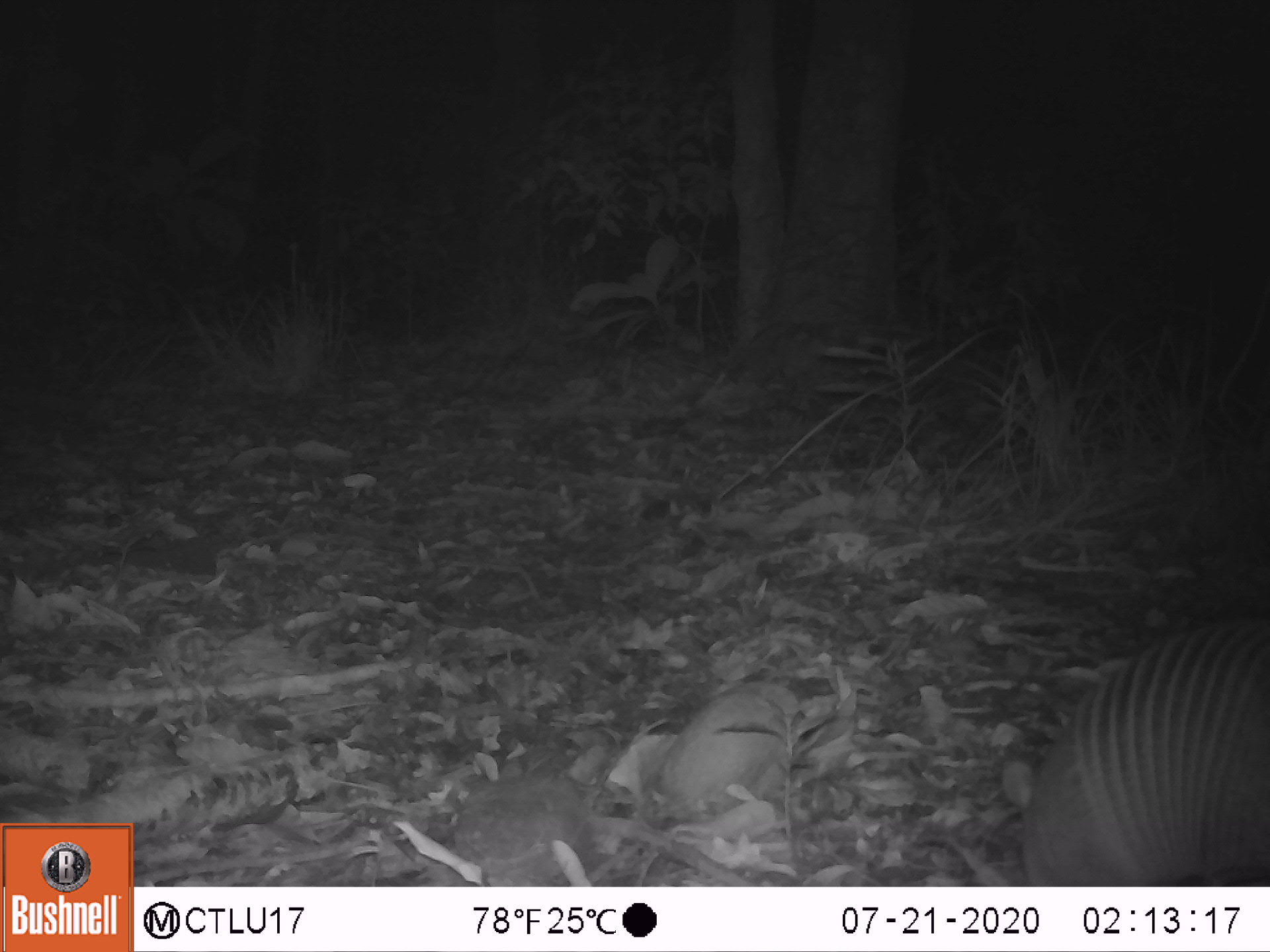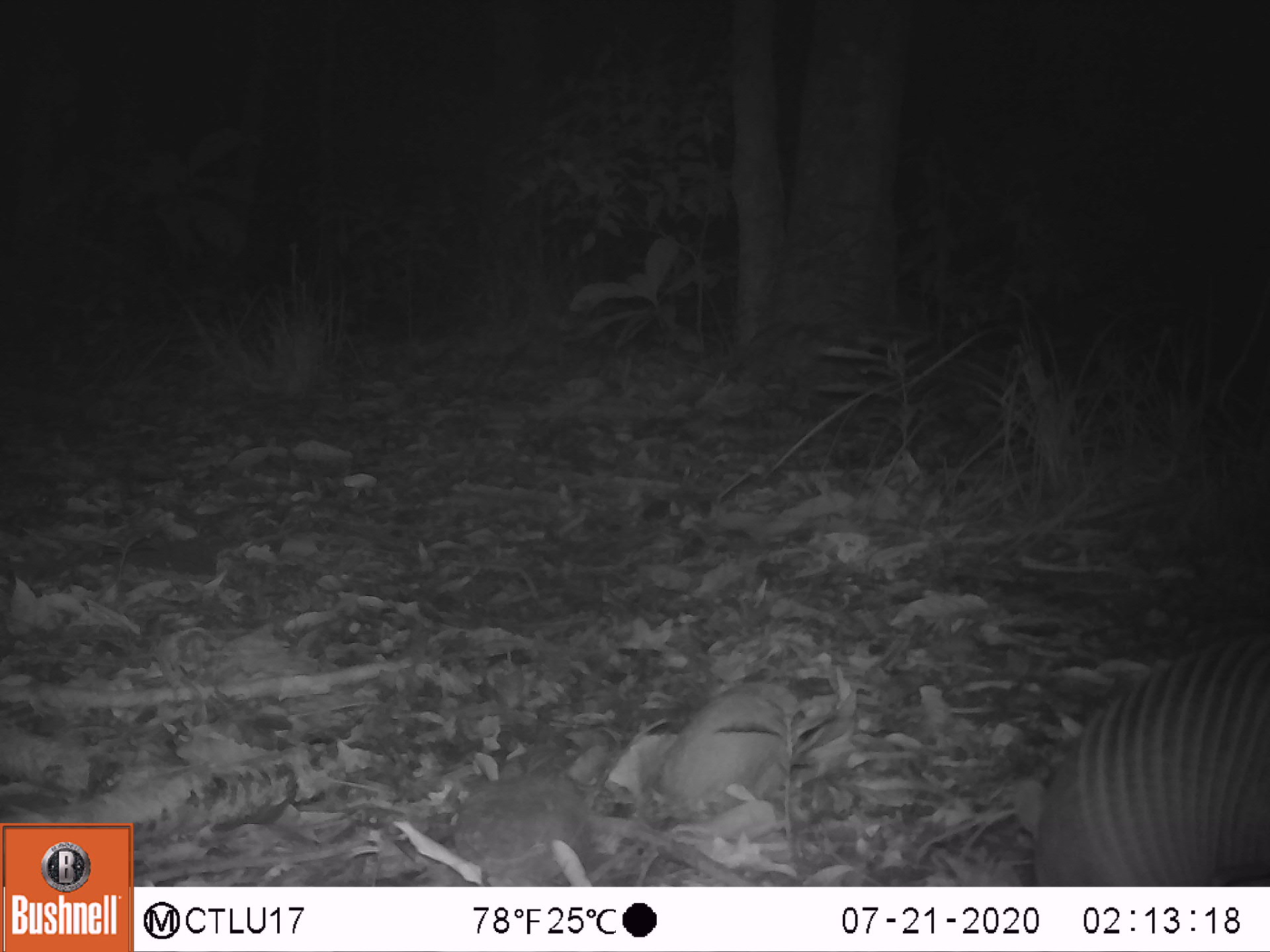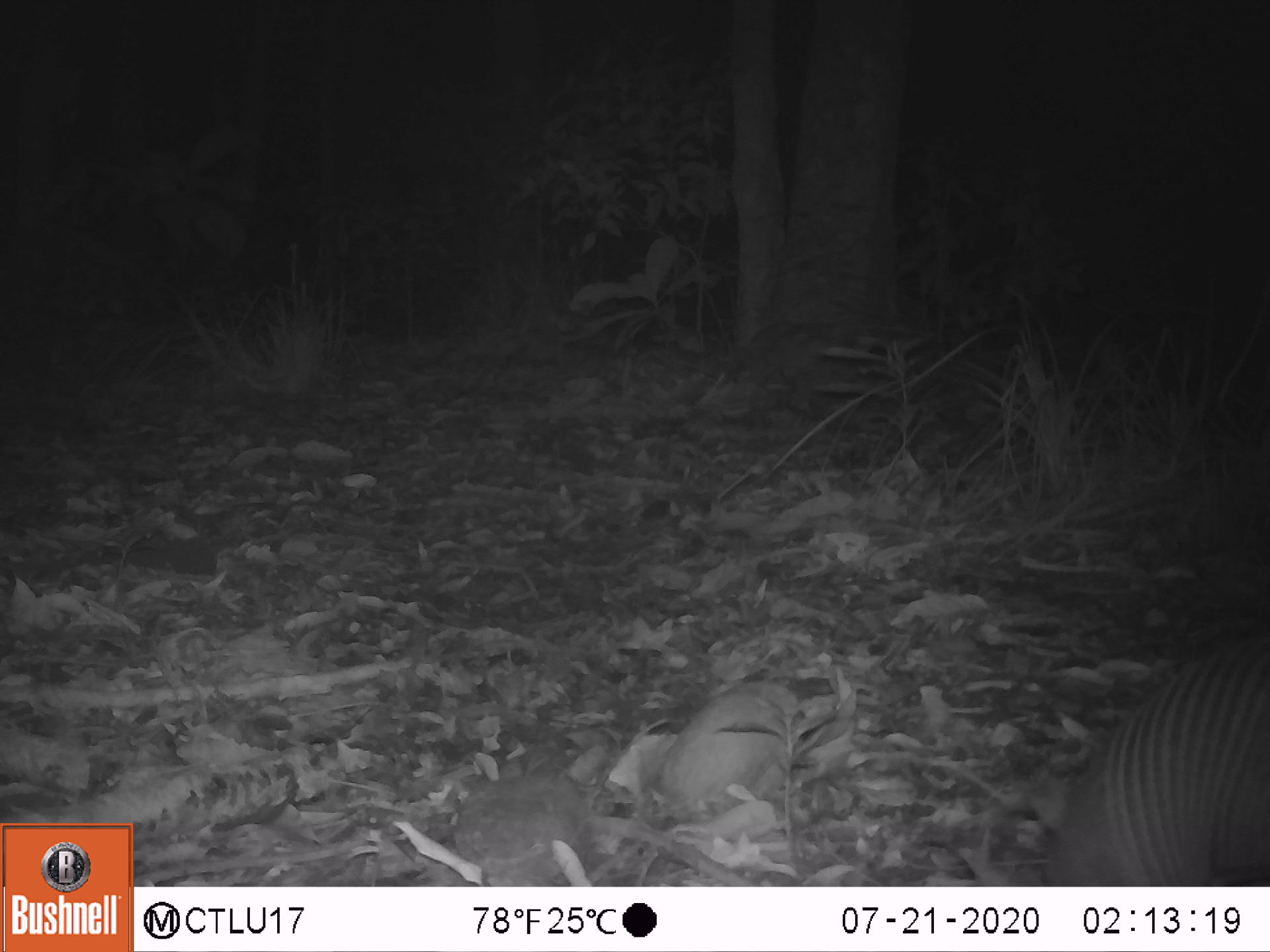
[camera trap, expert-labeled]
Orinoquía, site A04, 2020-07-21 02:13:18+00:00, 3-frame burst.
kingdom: Animalia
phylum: Chordata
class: Mammalia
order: Cingulata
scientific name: Cingulata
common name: armadillo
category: unknown armadillo